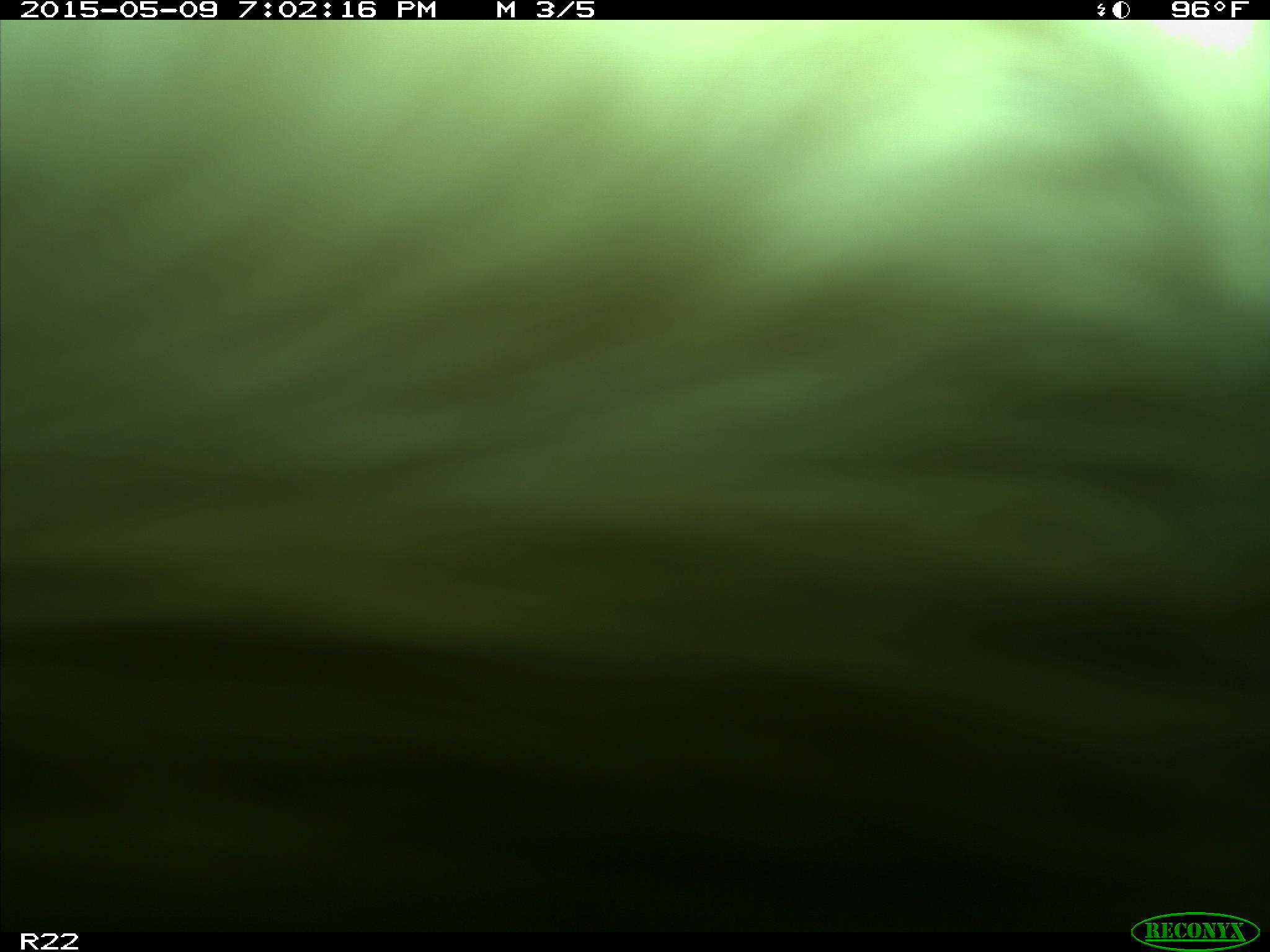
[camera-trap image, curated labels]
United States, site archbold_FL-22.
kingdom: Animalia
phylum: Chordata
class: Mammalia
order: Artiodactyla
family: Bovidae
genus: Bos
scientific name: Bos taurus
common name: domestic cow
Bos taurus (domestic cow).